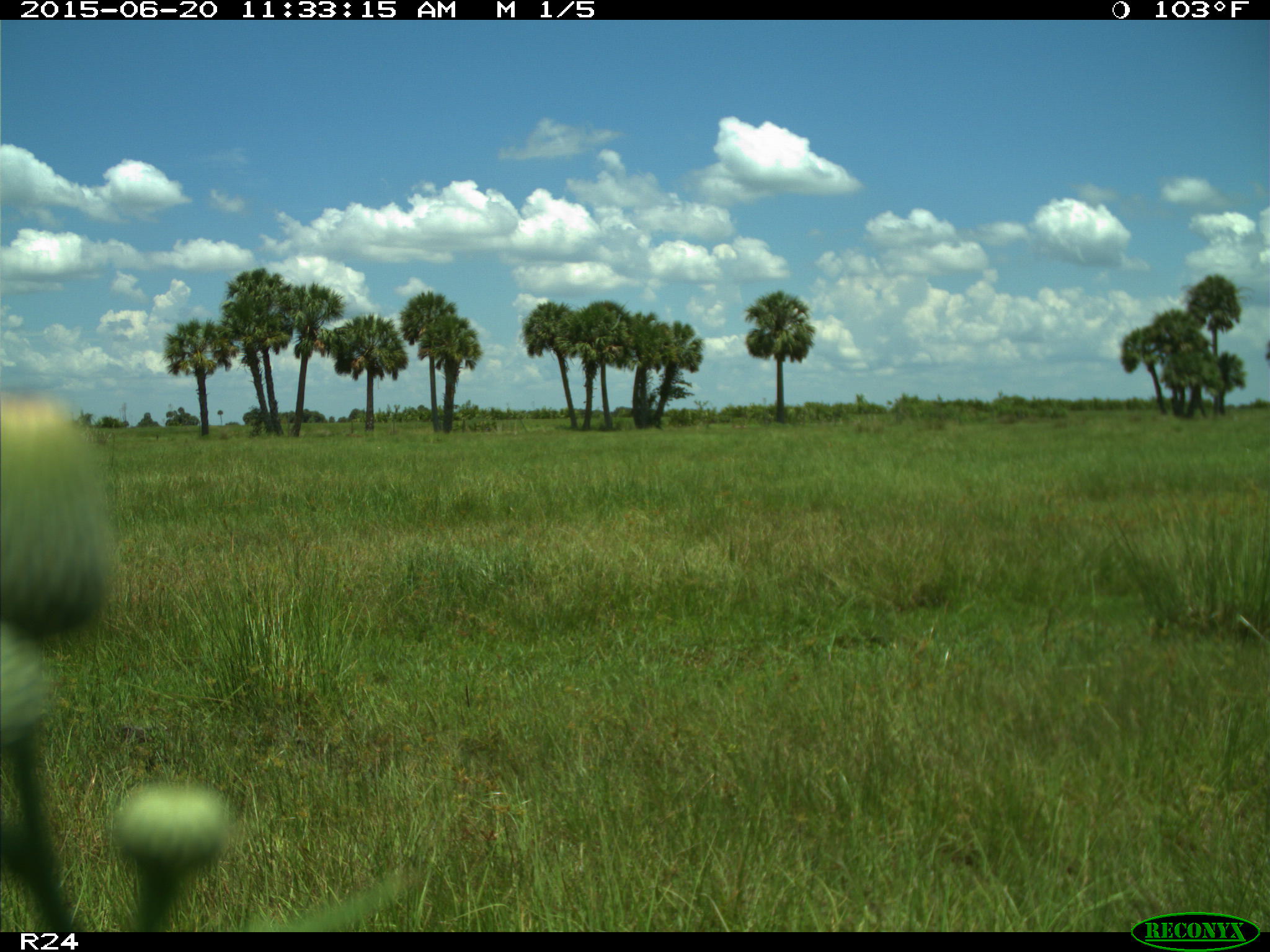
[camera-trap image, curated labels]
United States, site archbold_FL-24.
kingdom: Animalia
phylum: Chordata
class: Mammalia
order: Artiodactyla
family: Bovidae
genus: Bos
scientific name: Bos taurus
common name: domestic cow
Bos taurus (domestic cow).